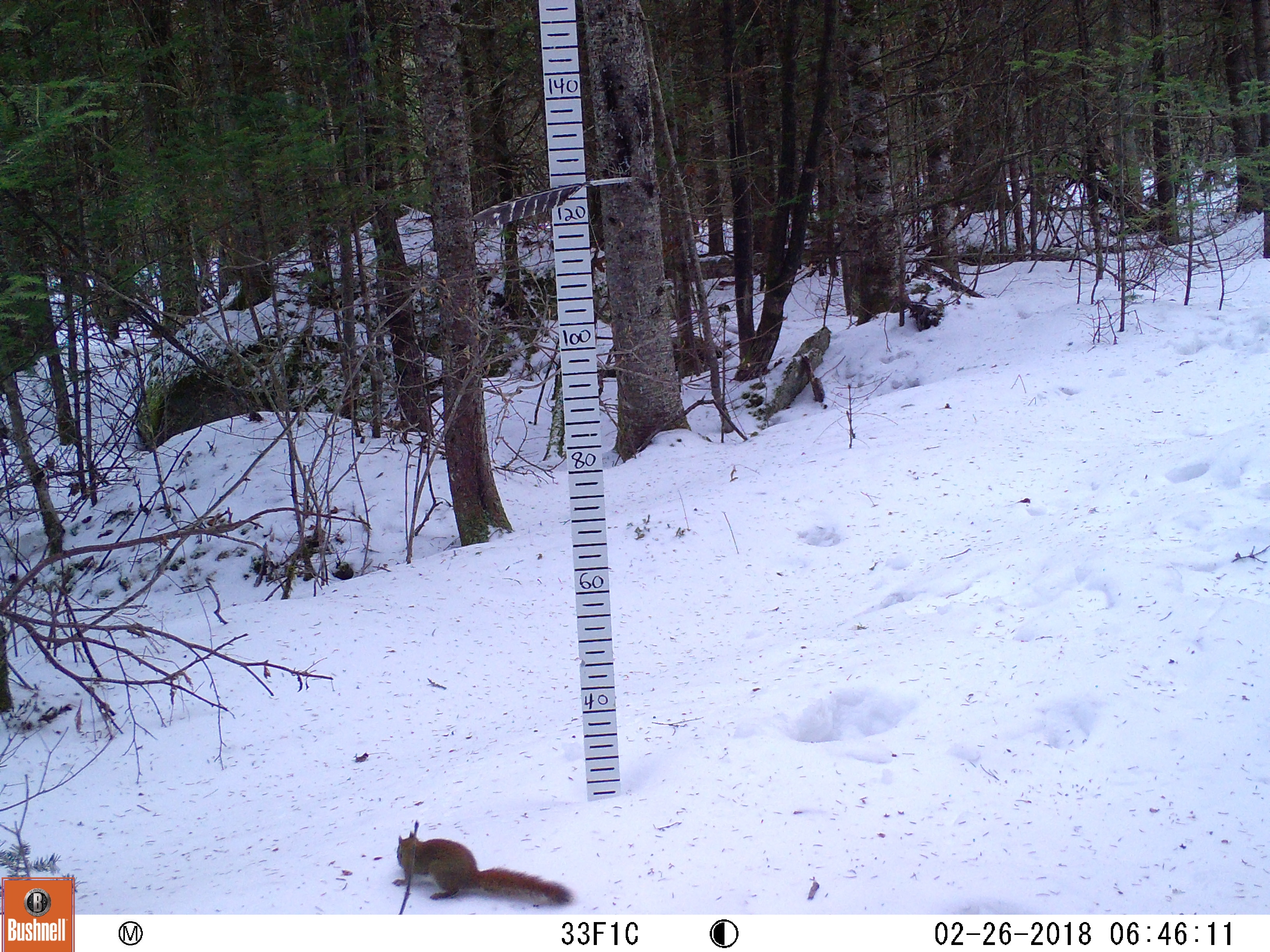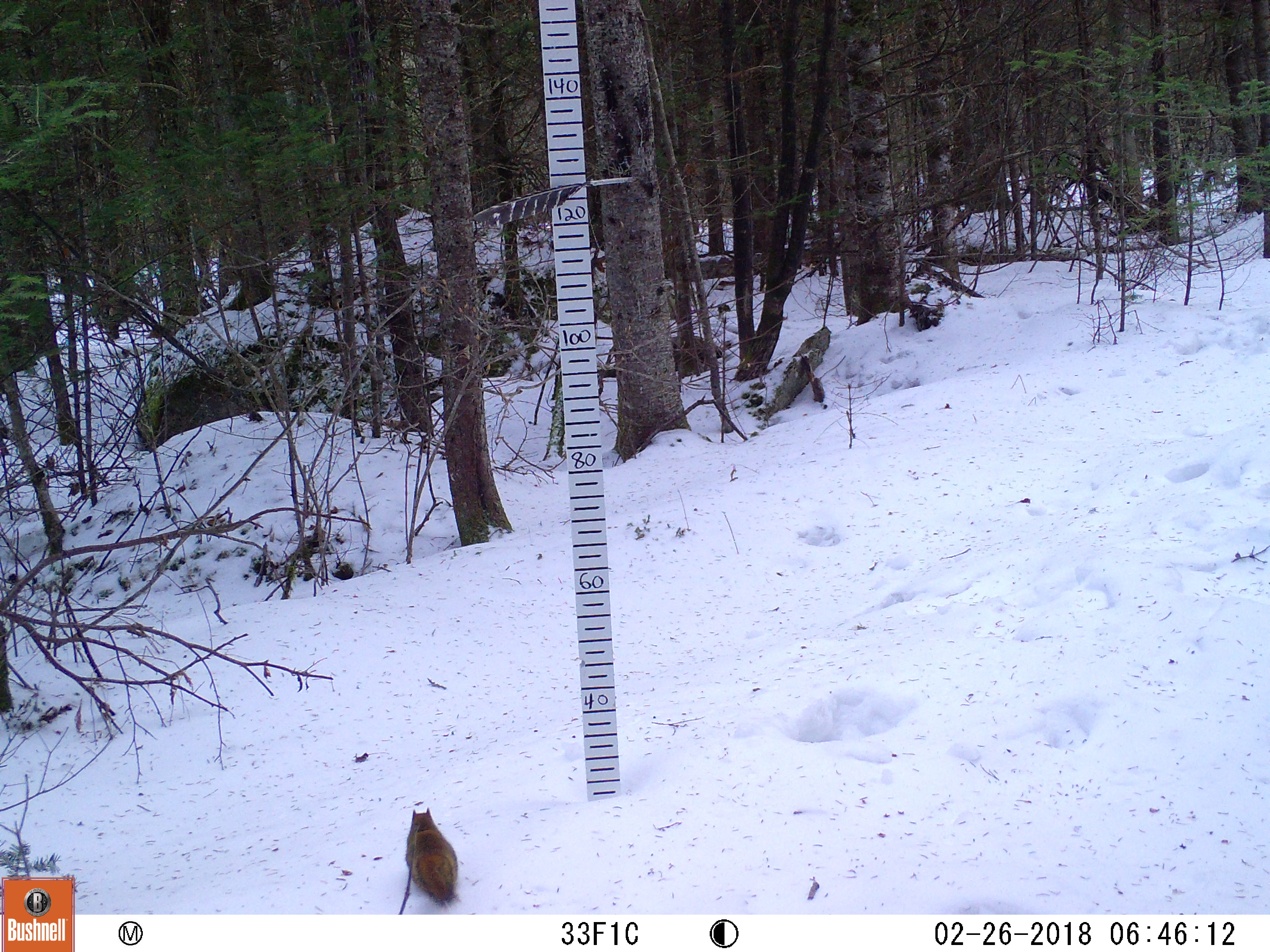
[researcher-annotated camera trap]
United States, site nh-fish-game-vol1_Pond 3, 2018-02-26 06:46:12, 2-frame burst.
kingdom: Animalia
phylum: Chordata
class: Mammalia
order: Rodentia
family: Sciuridae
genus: Tamiasciurus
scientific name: Tamiasciurus hudsonicus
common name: red squirrel